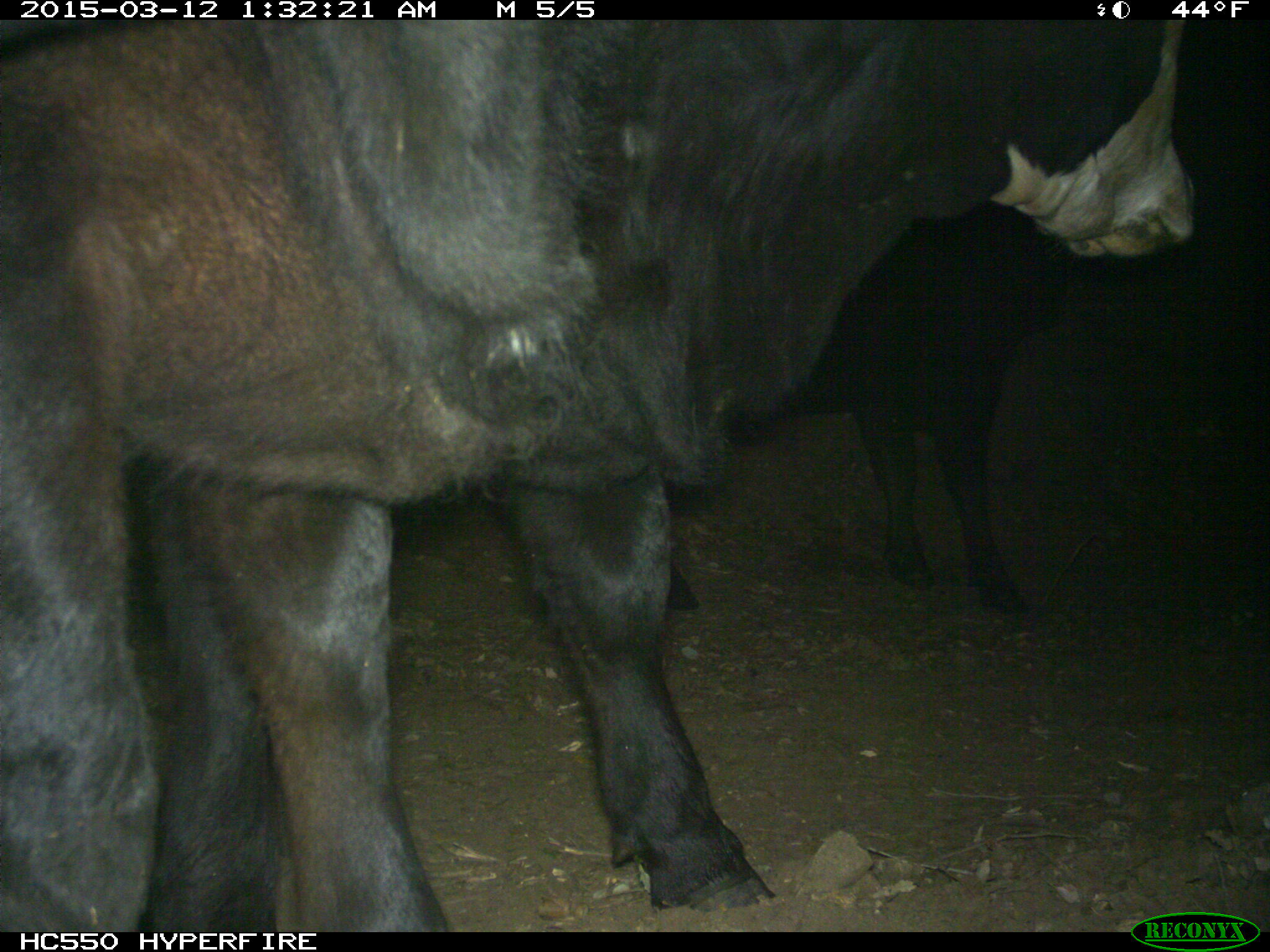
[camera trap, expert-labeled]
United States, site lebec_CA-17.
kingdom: Animalia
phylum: Chordata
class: Mammalia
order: Artiodactyla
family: Bovidae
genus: Bos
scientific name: Bos taurus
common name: domestic cow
Bos taurus (domestic cow).